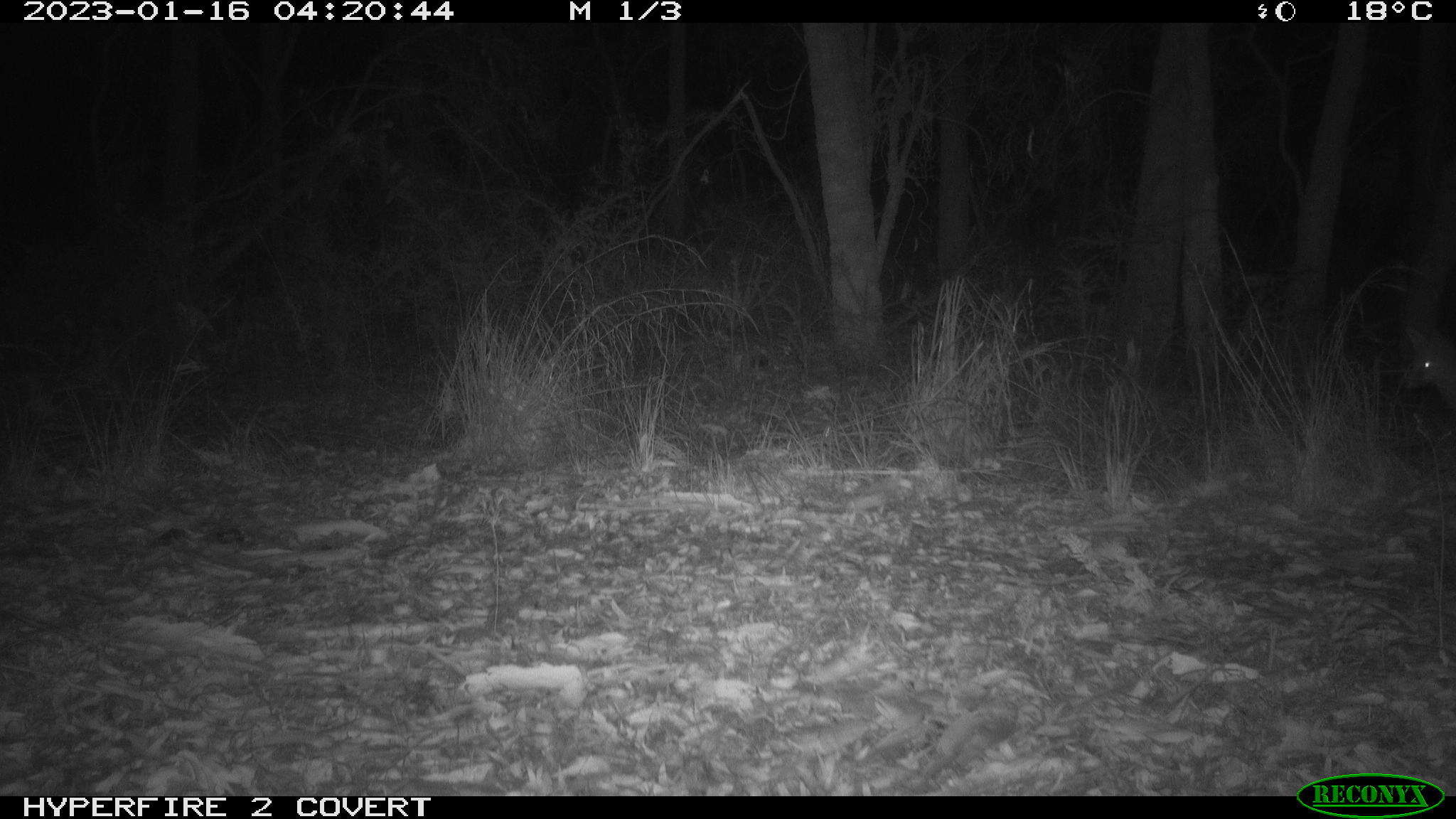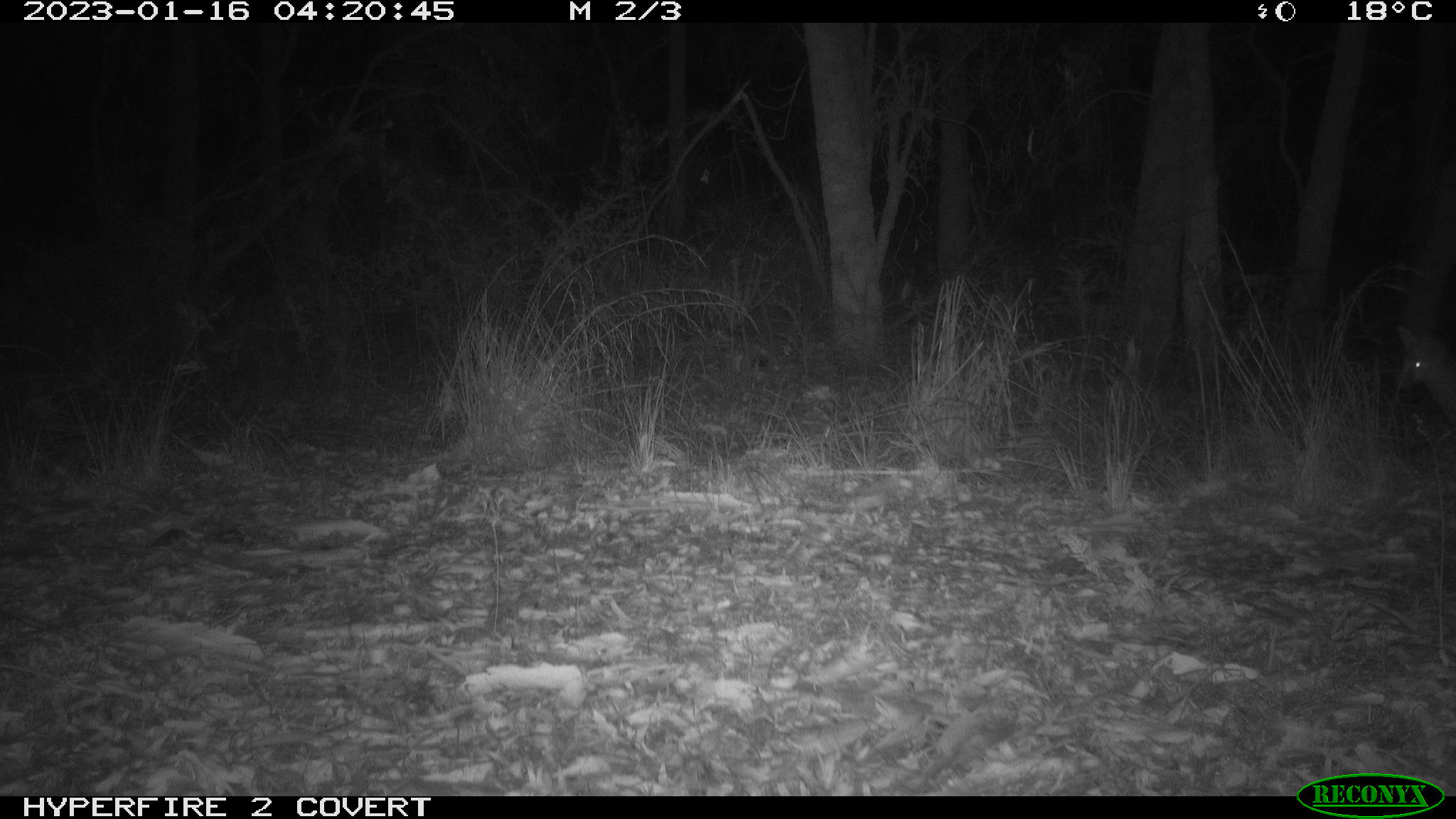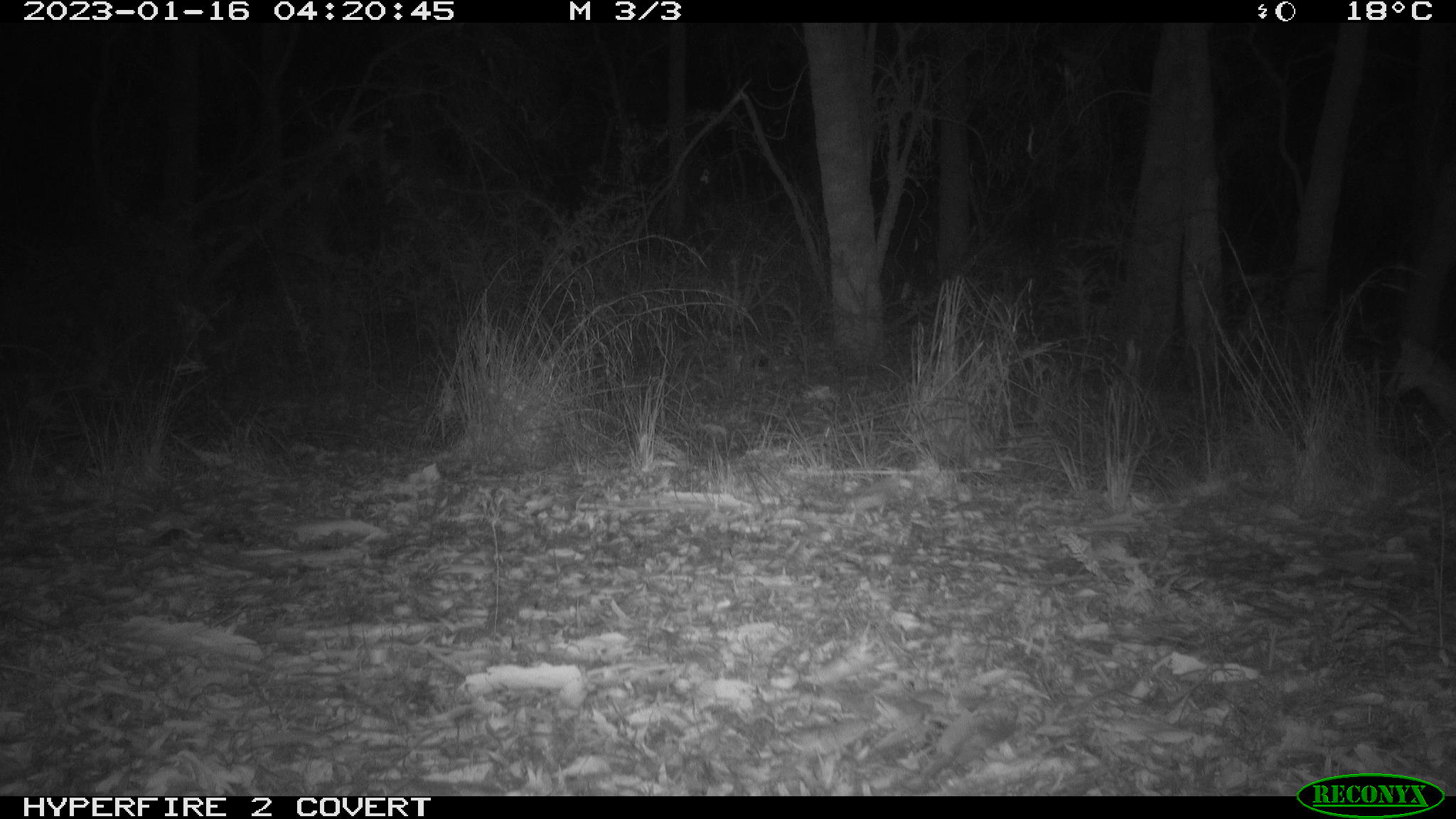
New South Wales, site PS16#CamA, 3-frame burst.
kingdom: Animalia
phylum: Chordata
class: Mammalia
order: Carnivora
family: Canidae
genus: Vulpes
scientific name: Vulpes vulpes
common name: red fox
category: fox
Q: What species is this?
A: Fox (red fox) (Vulpes vulpes).